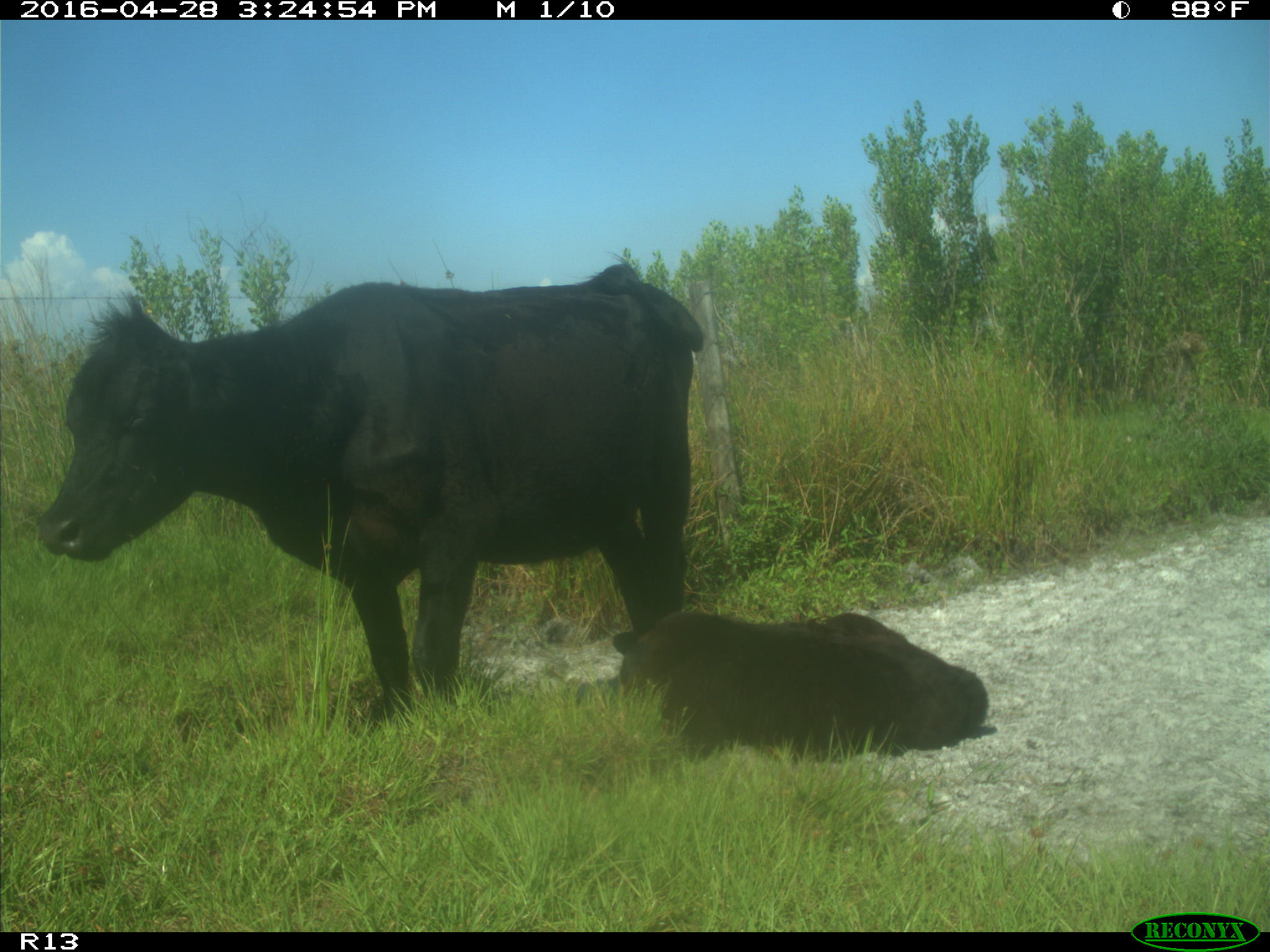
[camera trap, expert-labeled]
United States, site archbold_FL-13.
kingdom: Animalia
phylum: Chordata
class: Mammalia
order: Artiodactyla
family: Bovidae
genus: Bos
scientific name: Bos taurus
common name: domestic cow